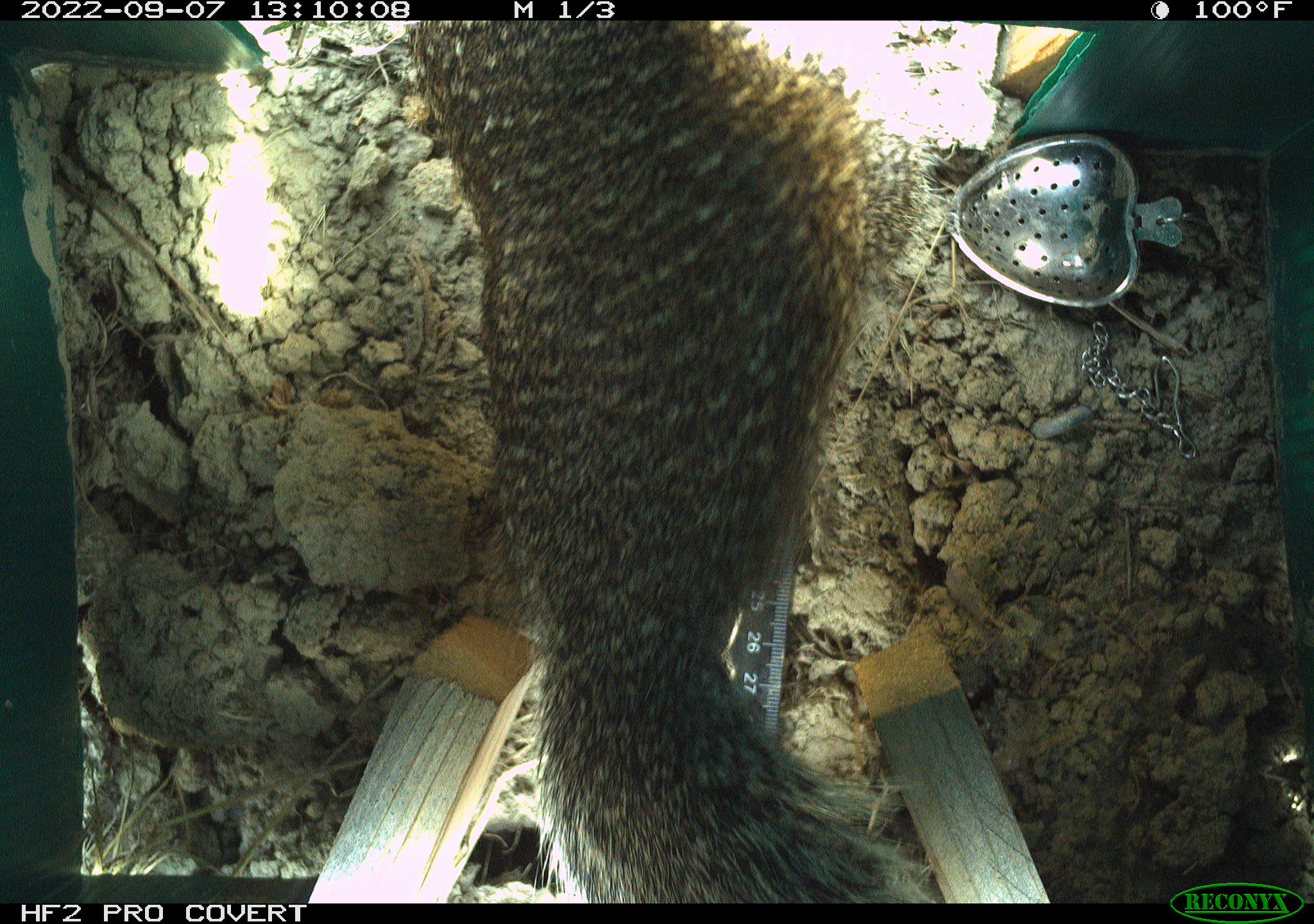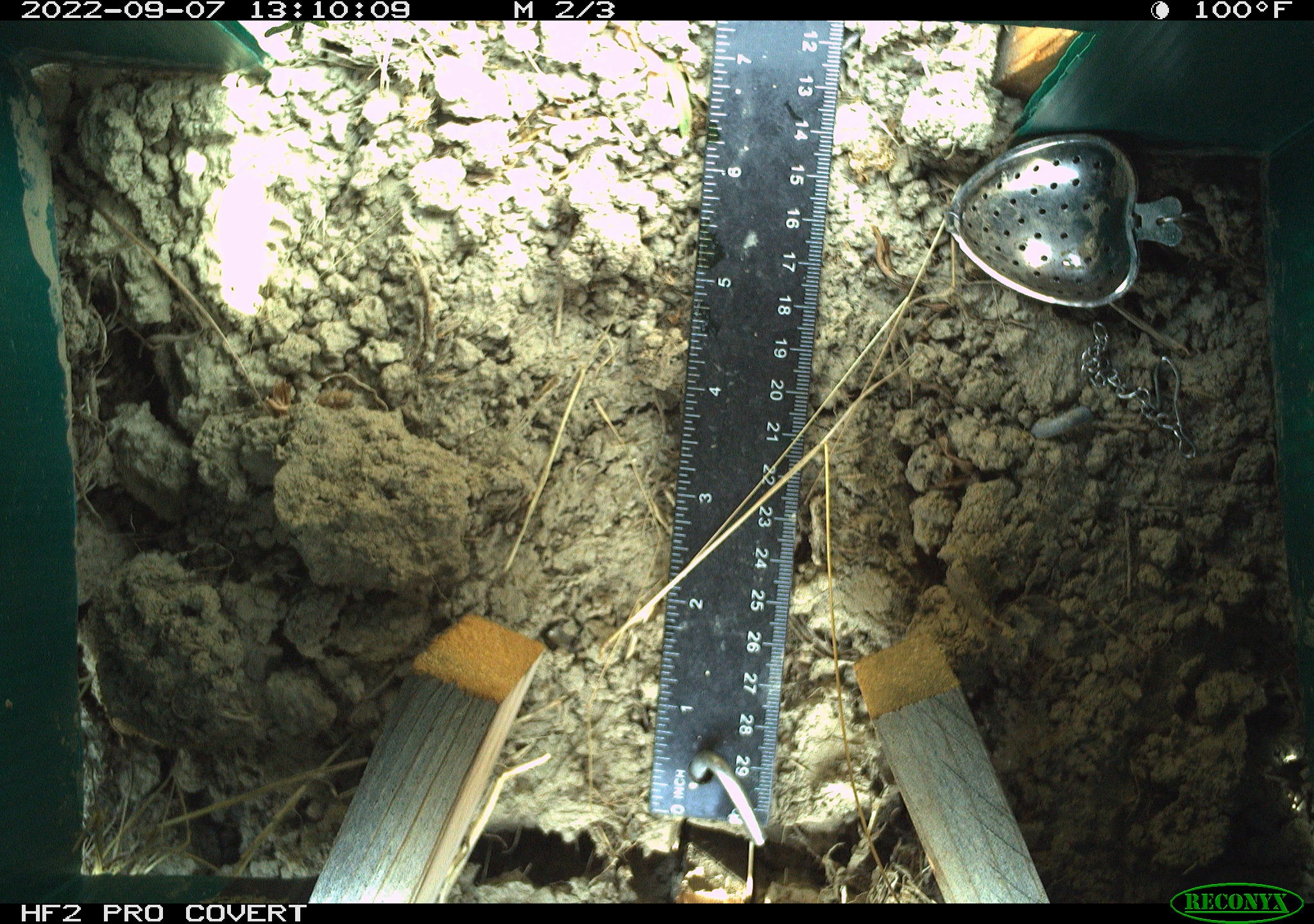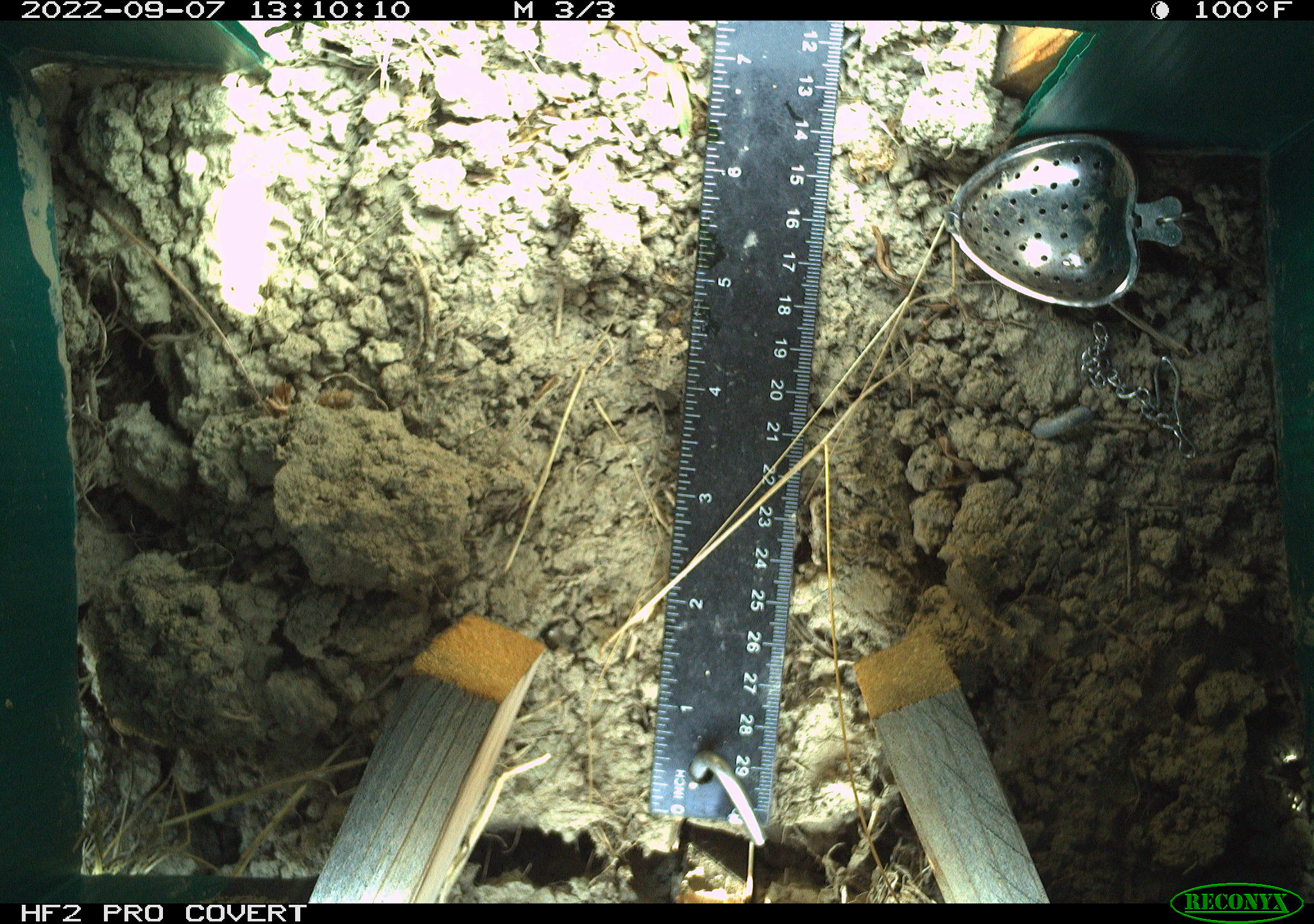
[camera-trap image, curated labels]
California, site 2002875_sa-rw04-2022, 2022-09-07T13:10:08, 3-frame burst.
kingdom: Animalia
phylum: Chordata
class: Mammalia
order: Rodentia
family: Sciuridae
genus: Otospermophilus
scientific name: Otospermophilus beecheyi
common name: california ground squirrel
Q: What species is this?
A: California ground squirrel (Otospermophilus beecheyi).